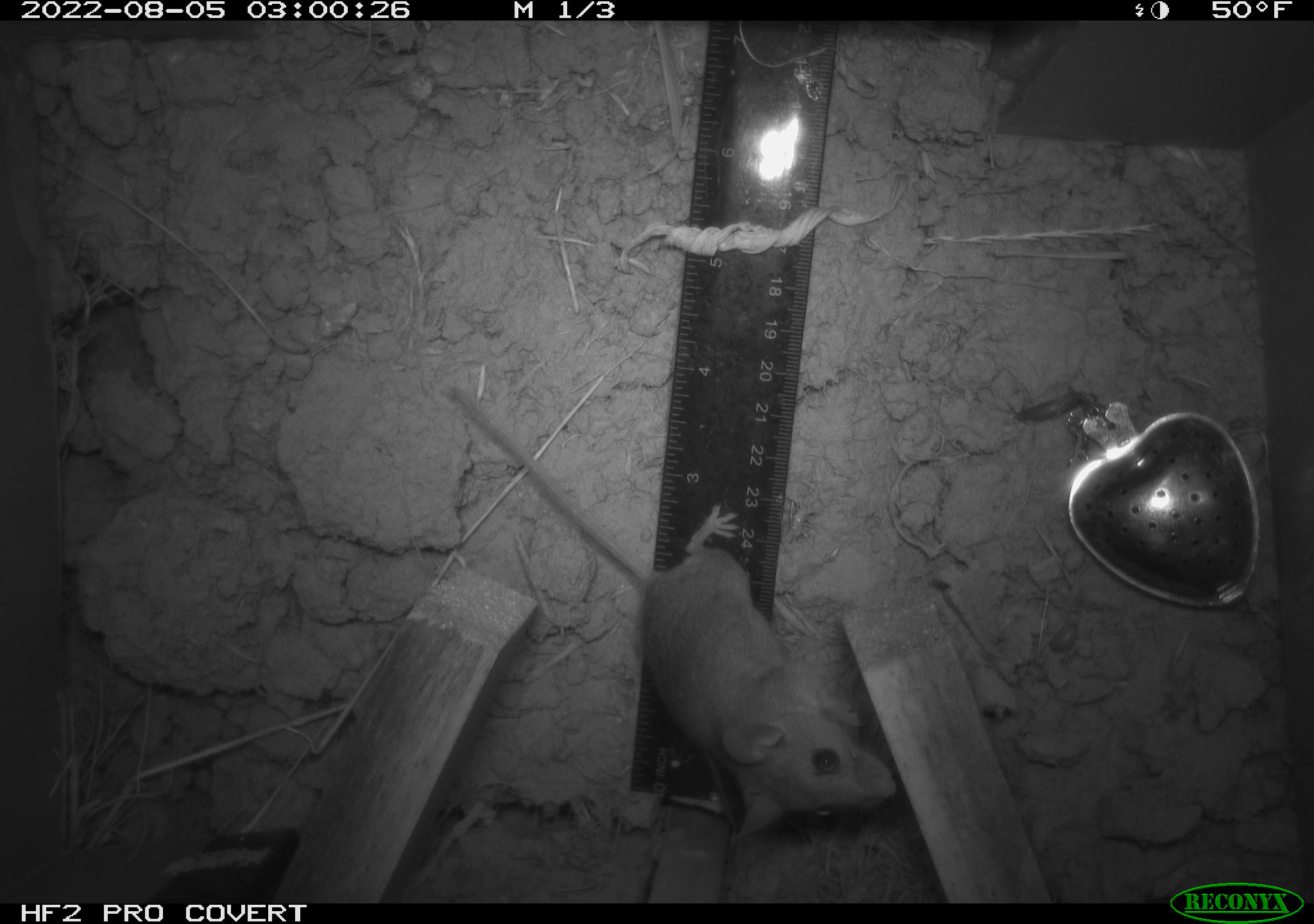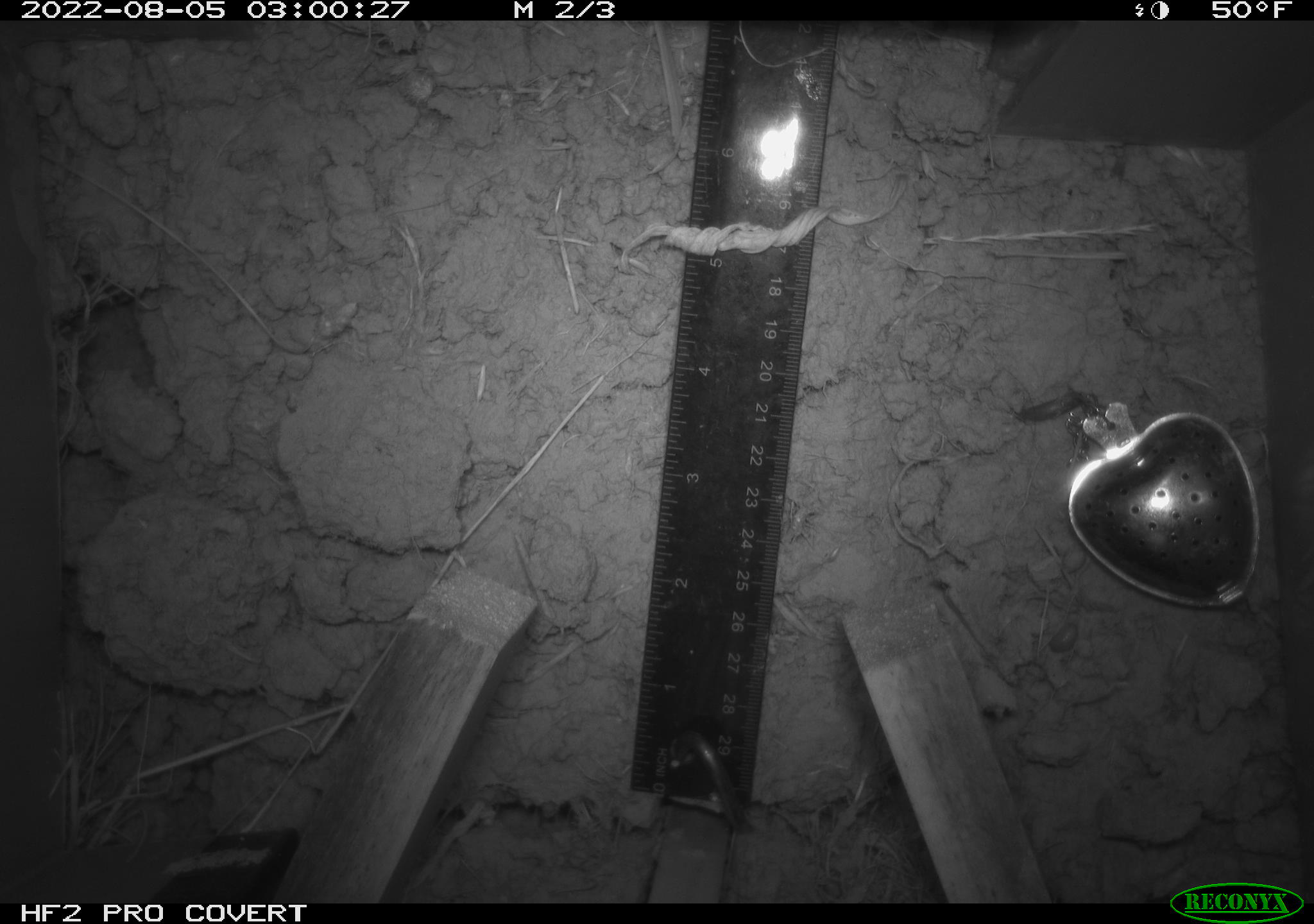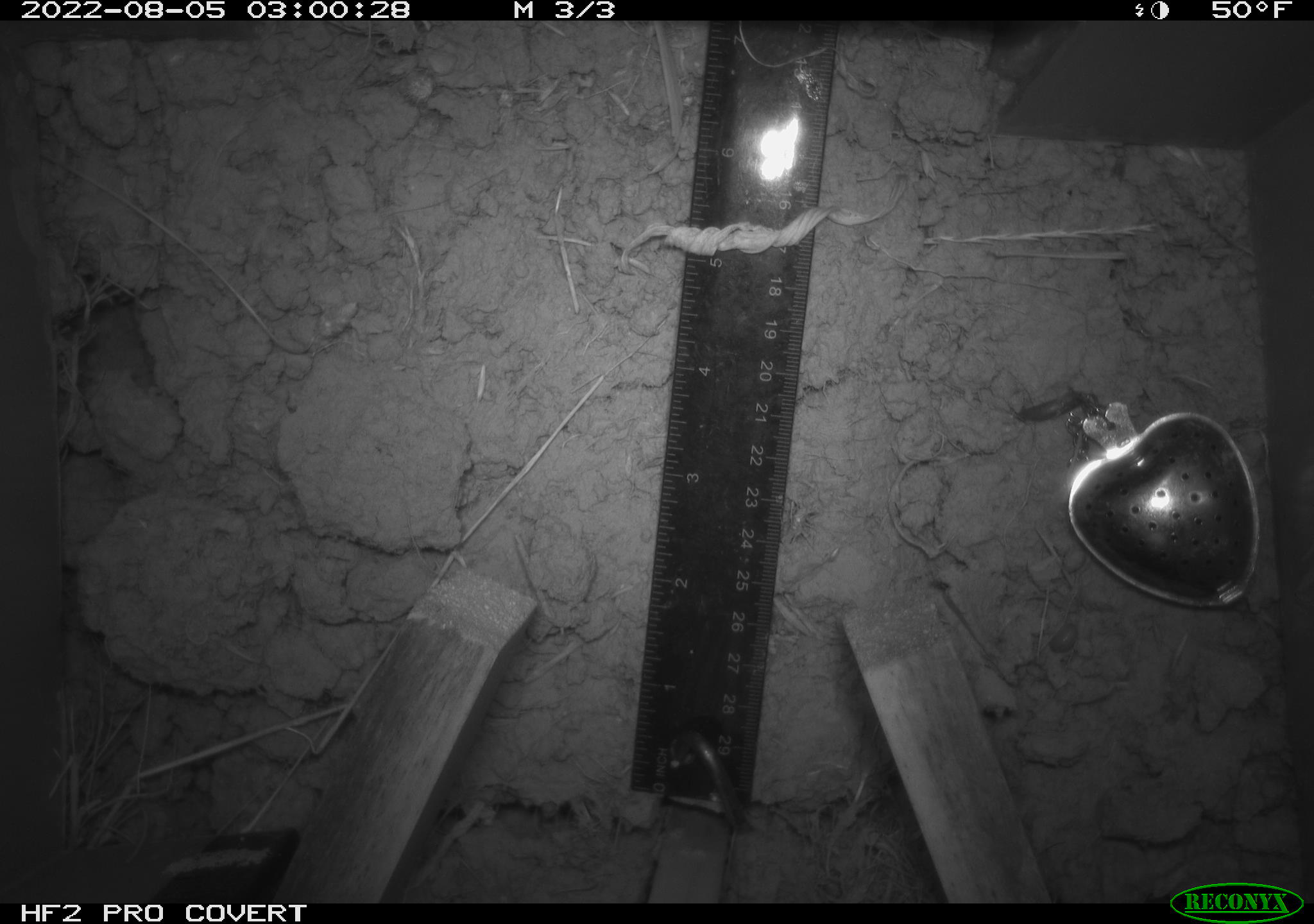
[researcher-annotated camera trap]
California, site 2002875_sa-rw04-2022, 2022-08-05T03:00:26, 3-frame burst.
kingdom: Animalia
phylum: Chordata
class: Mammalia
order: Rodentia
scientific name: Rodentia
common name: mouse species